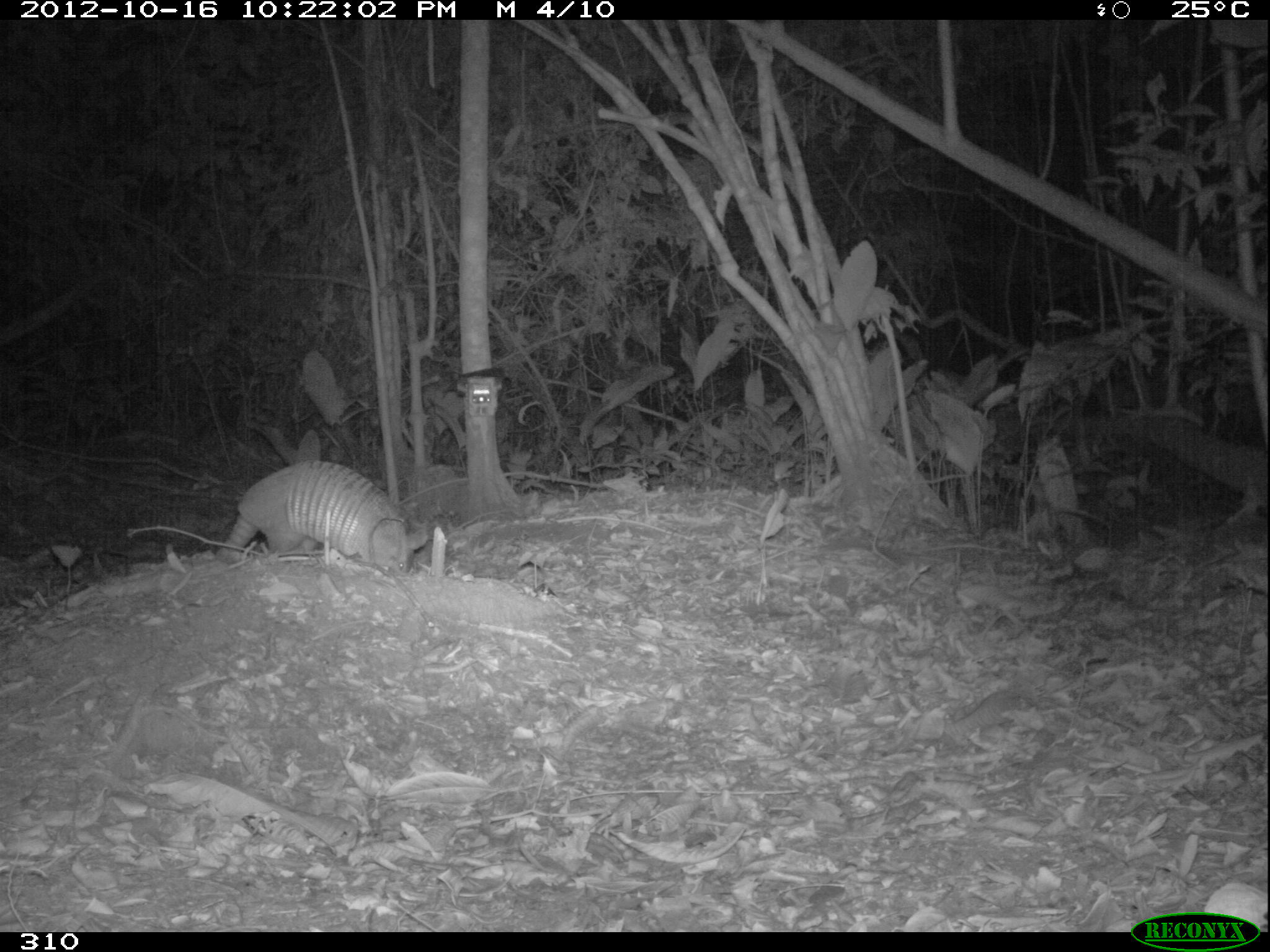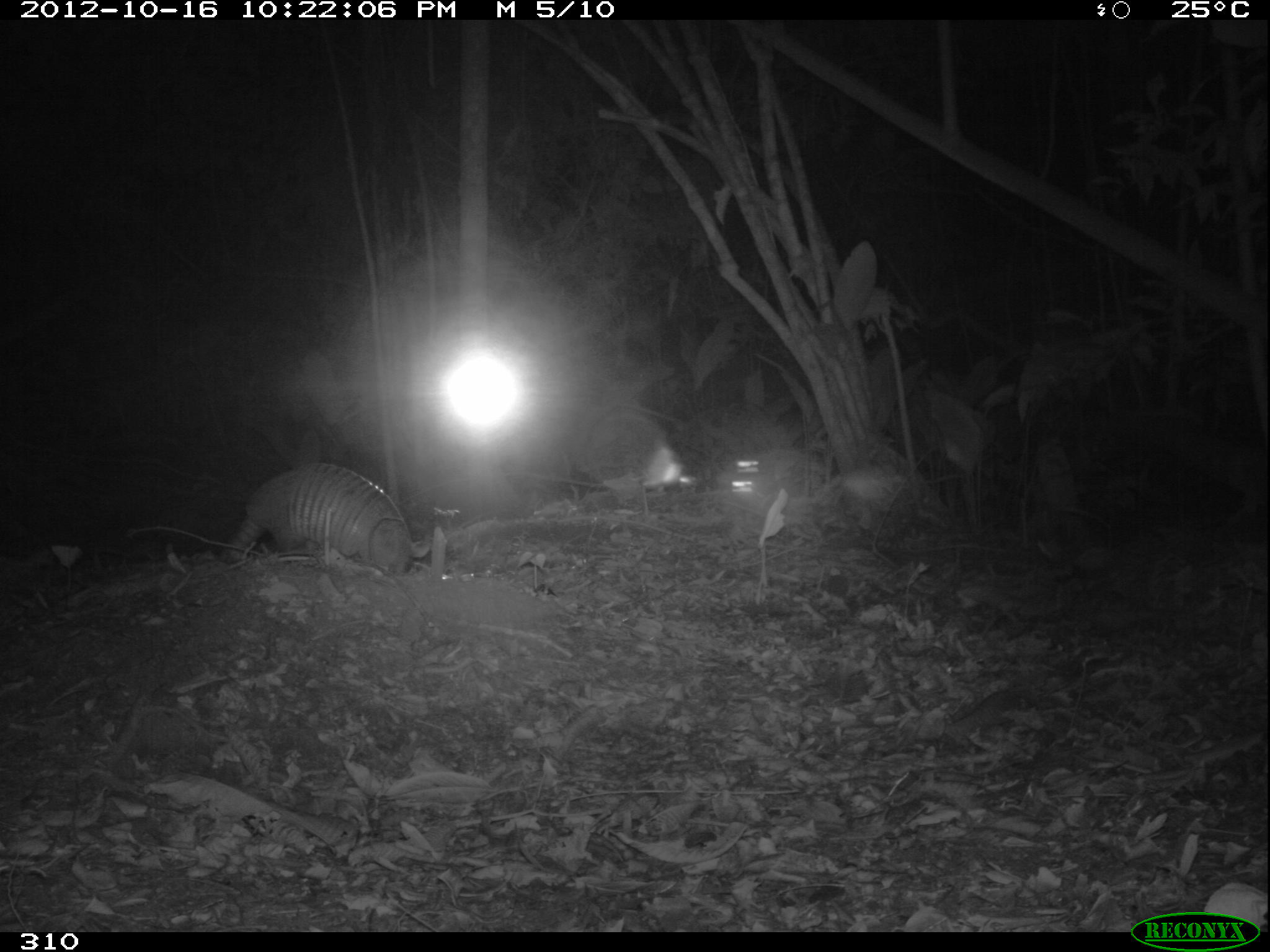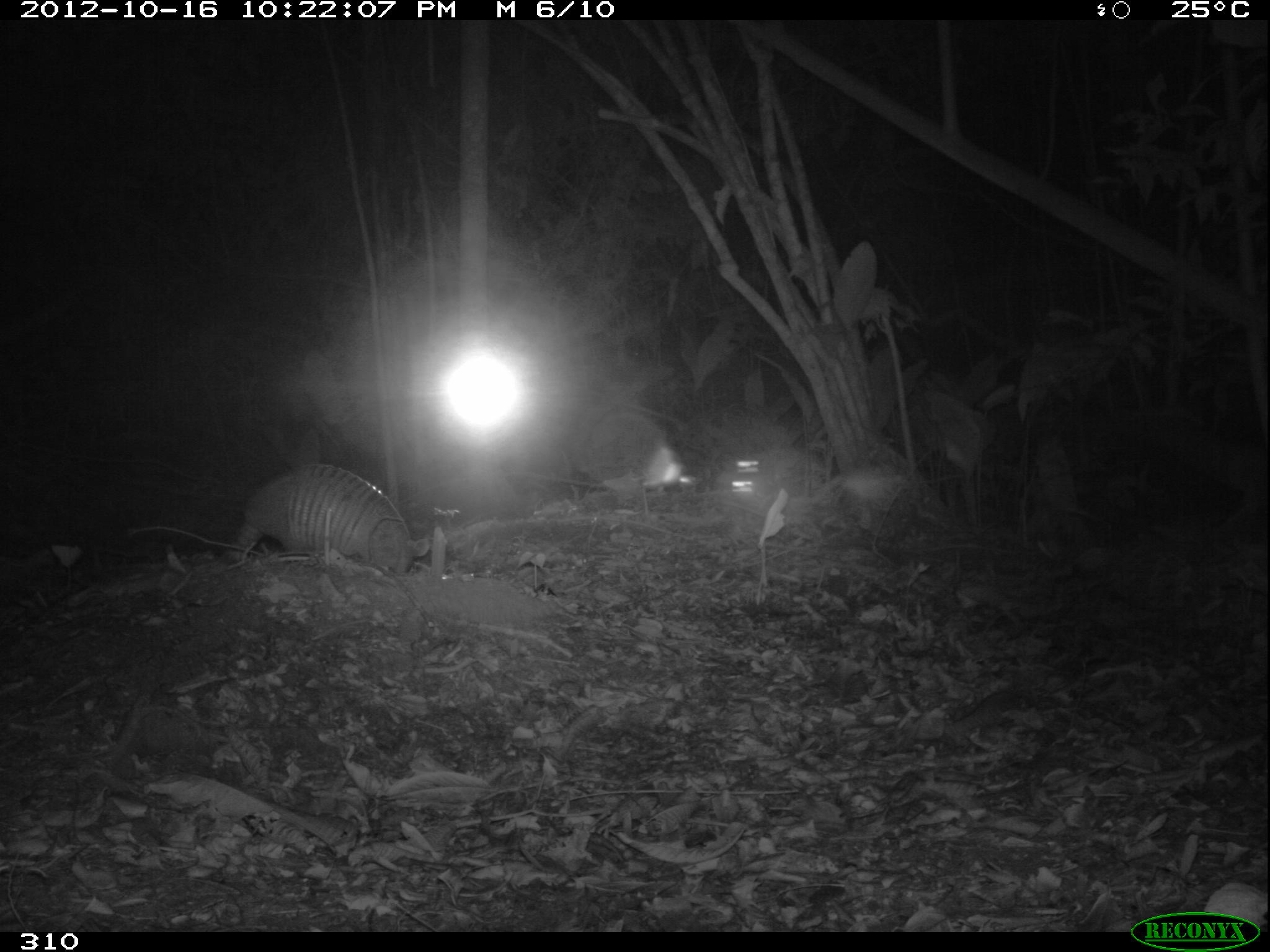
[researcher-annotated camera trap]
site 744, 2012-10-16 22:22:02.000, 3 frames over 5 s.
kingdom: Animalia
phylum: Chordata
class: Mammalia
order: Cingulata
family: Dasypodidae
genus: Dasypus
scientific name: Dasypus novemcinctus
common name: nine-banded armadillo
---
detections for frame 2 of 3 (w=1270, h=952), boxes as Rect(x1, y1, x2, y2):
dasypus novemcinctus: Rect(223, 462, 430, 576)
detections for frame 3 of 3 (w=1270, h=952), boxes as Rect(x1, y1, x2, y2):
dasypus novemcinctus: Rect(235, 464, 429, 573)